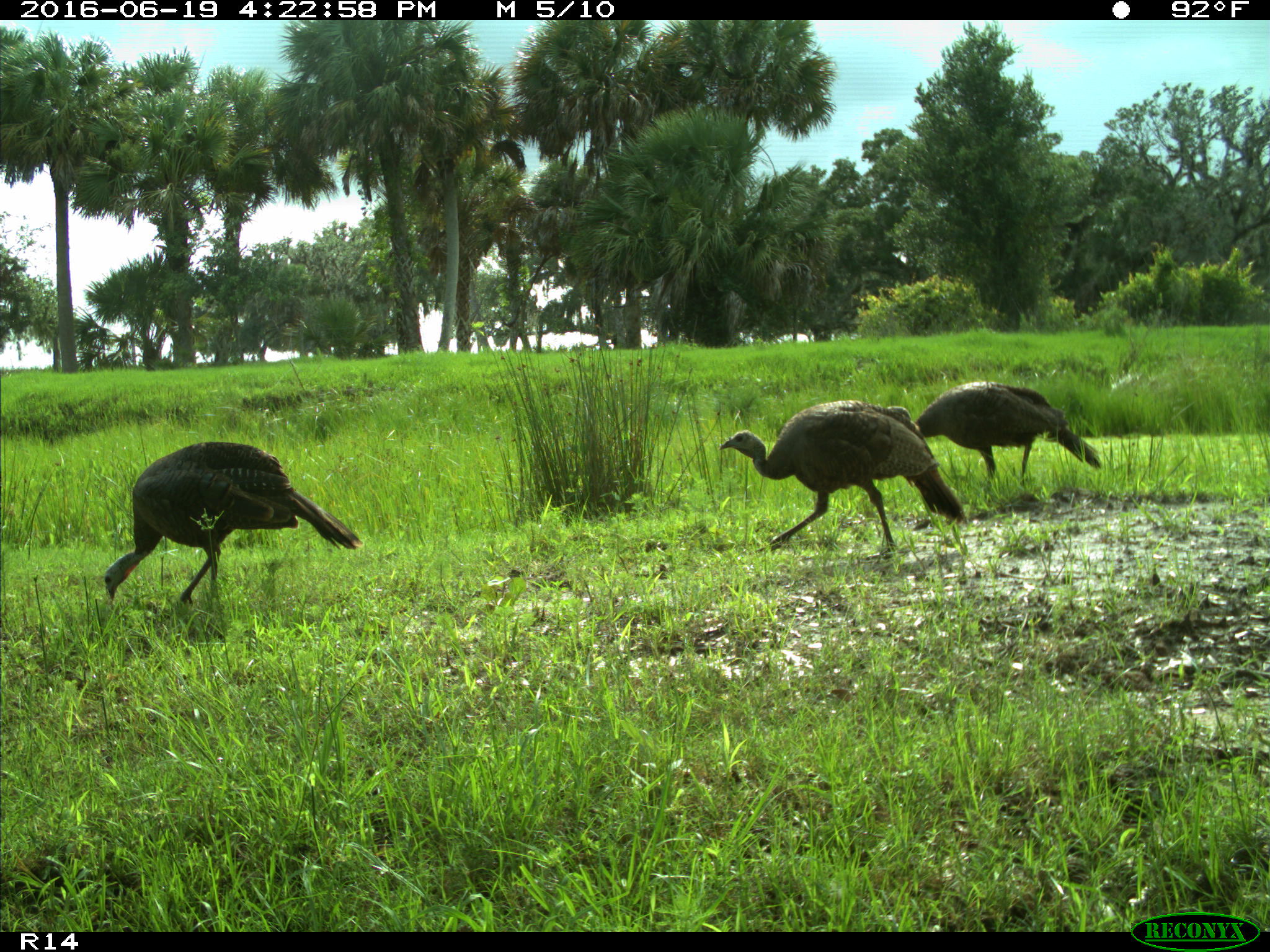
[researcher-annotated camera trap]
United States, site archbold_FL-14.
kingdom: Animalia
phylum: Chordata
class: Aves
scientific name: Aves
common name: birds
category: unidentified bird